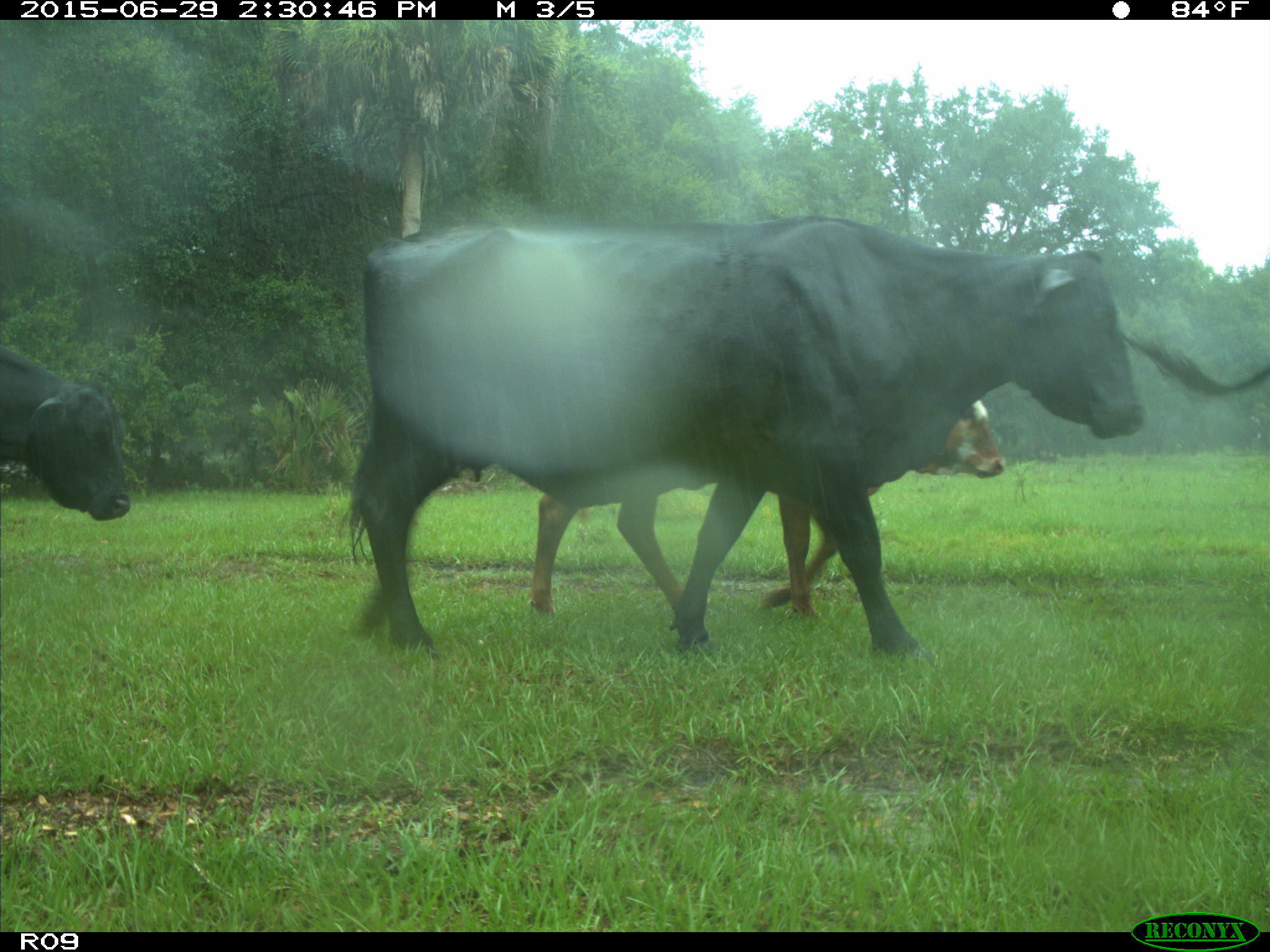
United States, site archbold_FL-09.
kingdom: Animalia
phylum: Chordata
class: Mammalia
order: Artiodactyla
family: Bovidae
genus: Bos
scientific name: Bos taurus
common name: domestic cow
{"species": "Bos taurus (domestic cow)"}